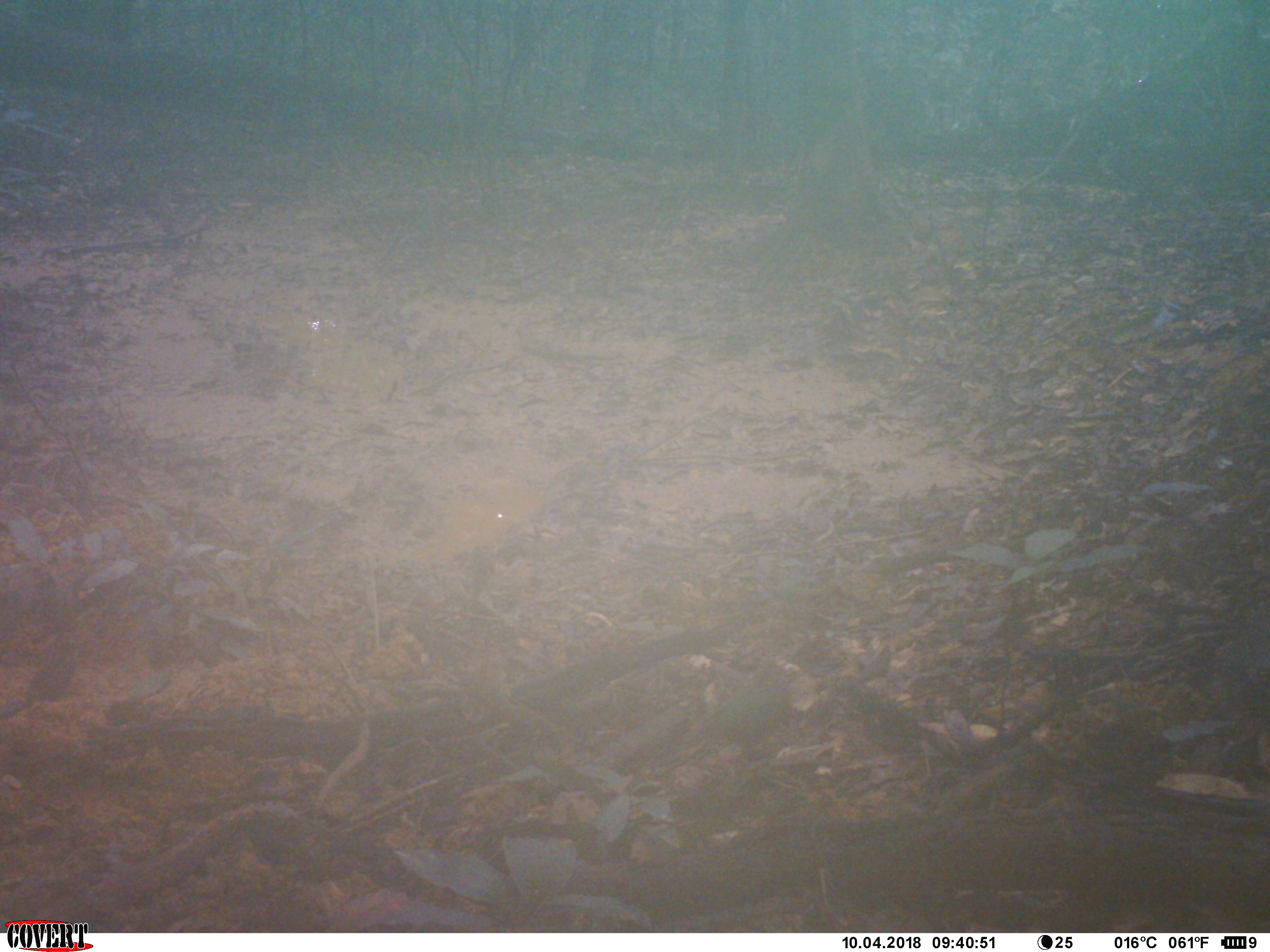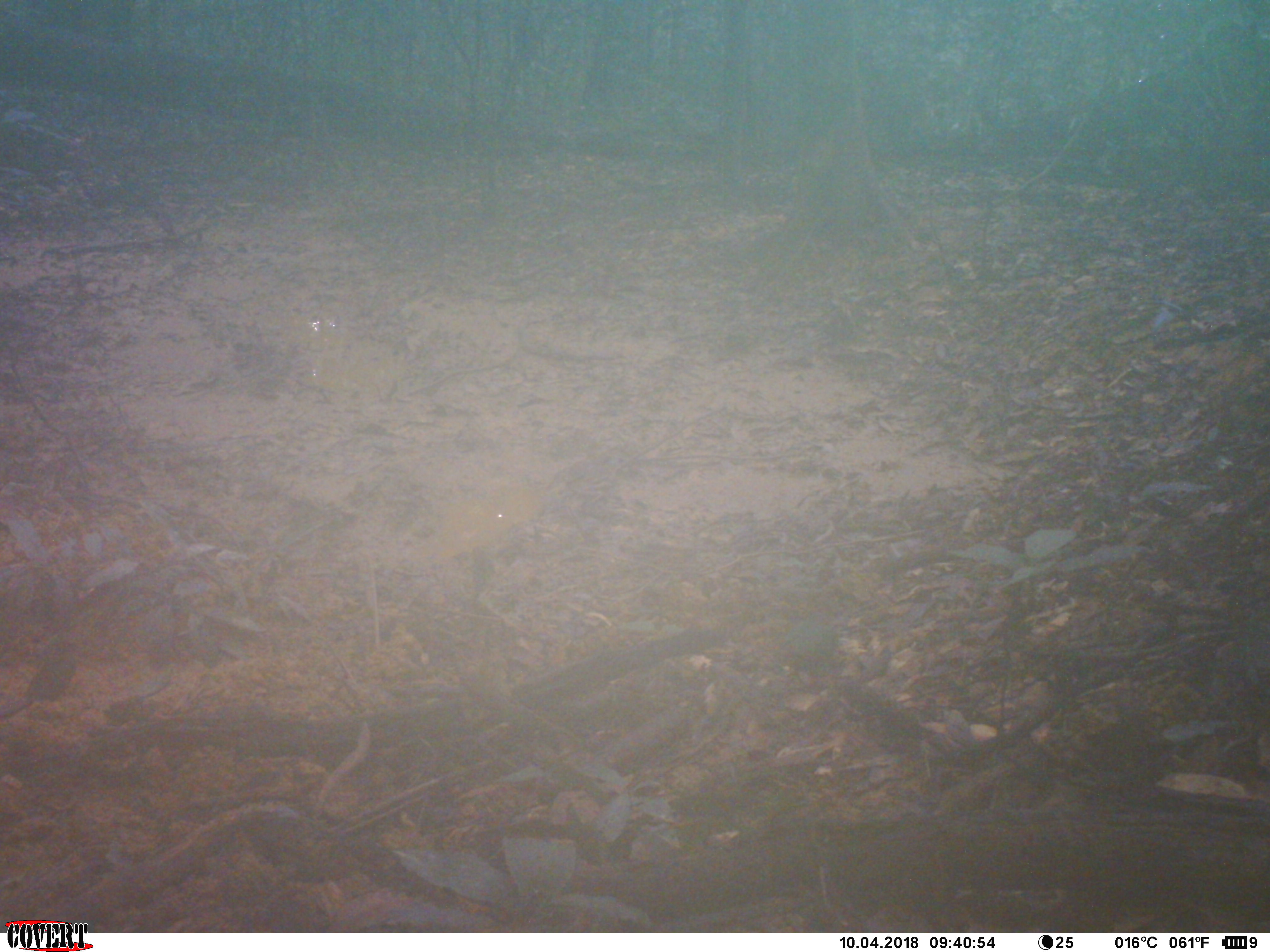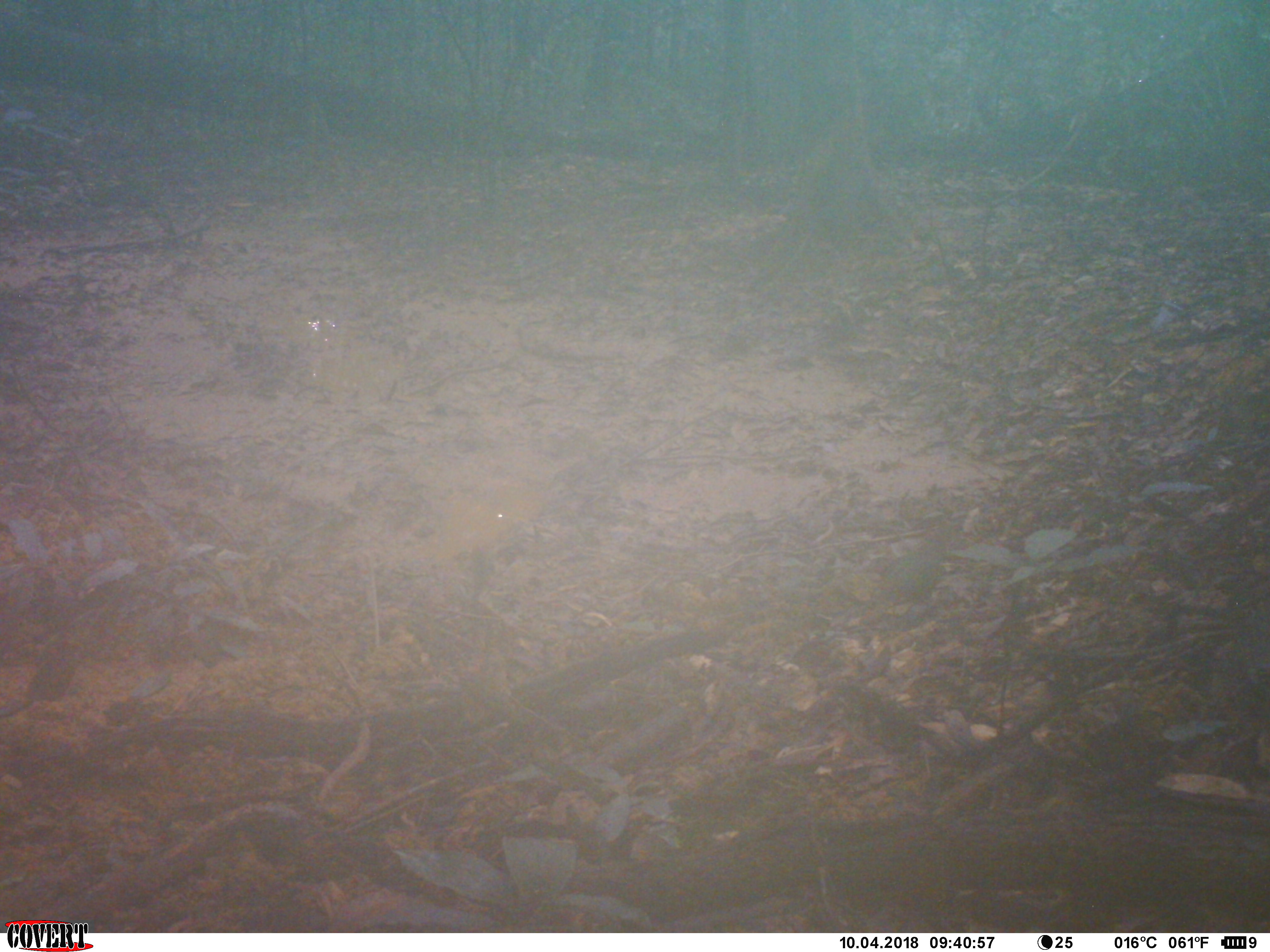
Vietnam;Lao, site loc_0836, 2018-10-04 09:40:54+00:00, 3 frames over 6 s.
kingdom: Animalia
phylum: Chordata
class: Aves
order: Columbiformes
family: Columbidae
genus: Chalcophaps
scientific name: Chalcophaps indica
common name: emerald dove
Emerald dove (Chalcophaps indica). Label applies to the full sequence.